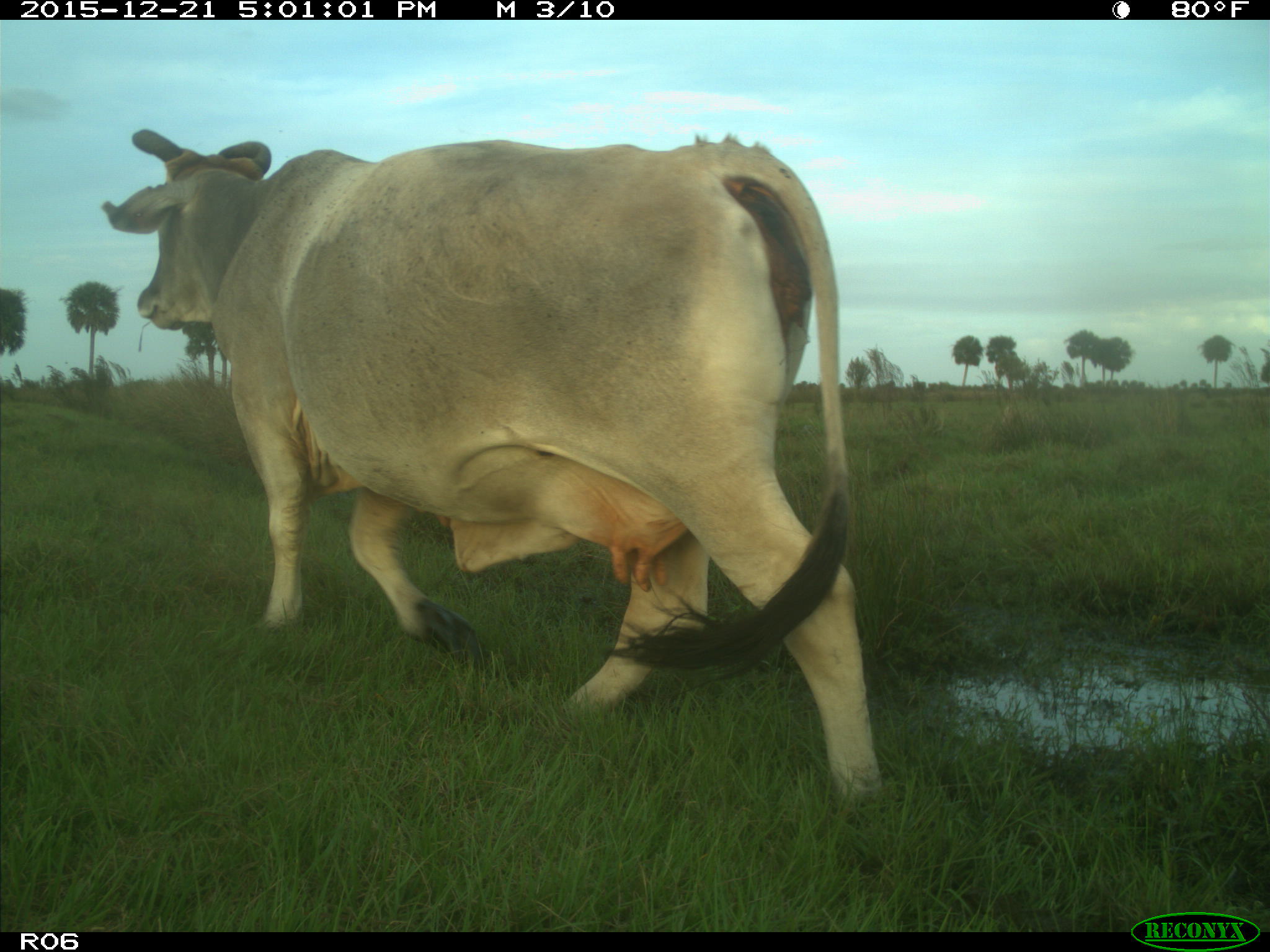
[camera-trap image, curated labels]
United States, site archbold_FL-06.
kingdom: Animalia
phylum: Chordata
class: Mammalia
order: Artiodactyla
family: Bovidae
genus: Bos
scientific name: Bos taurus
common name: domestic cow